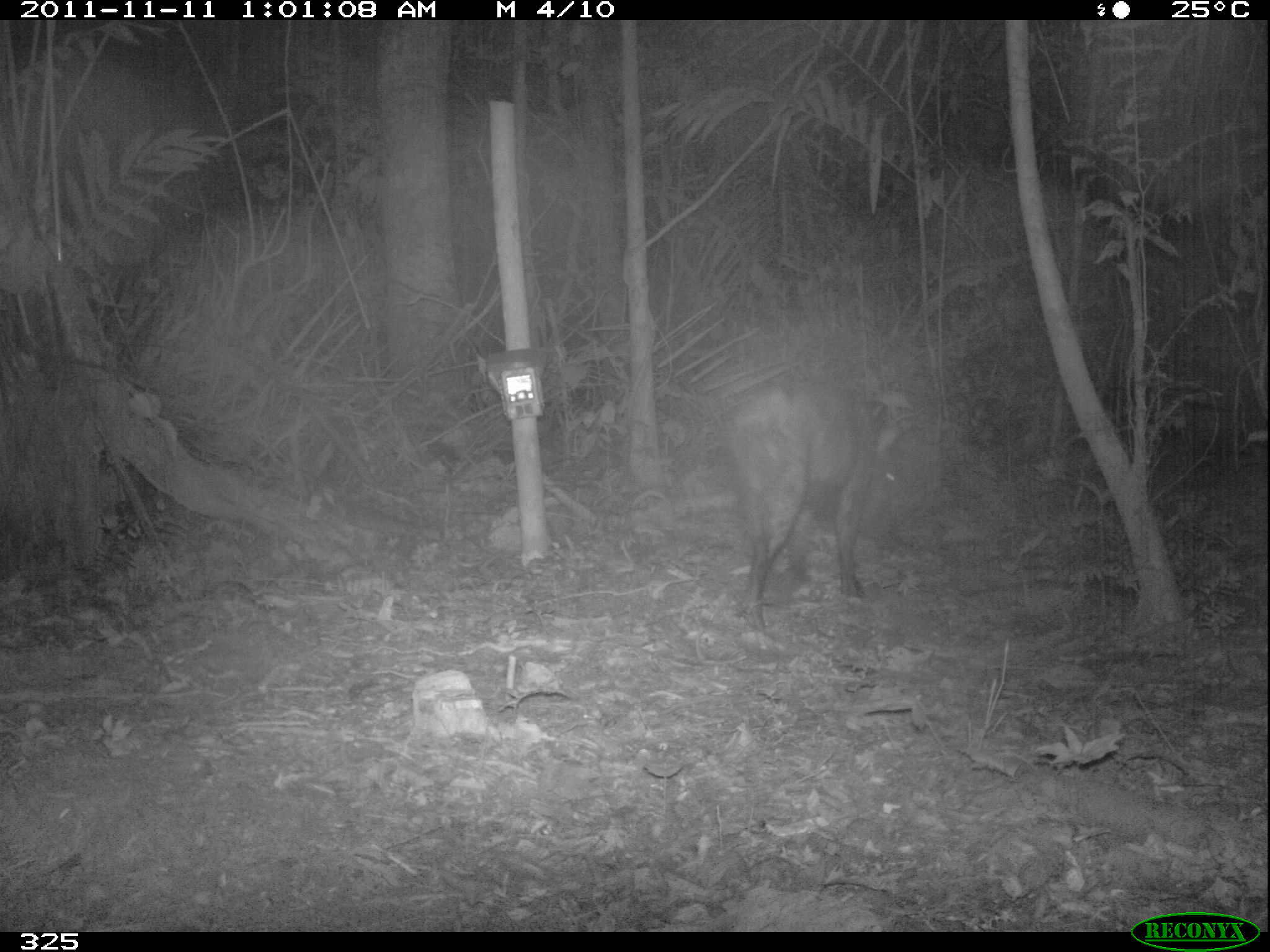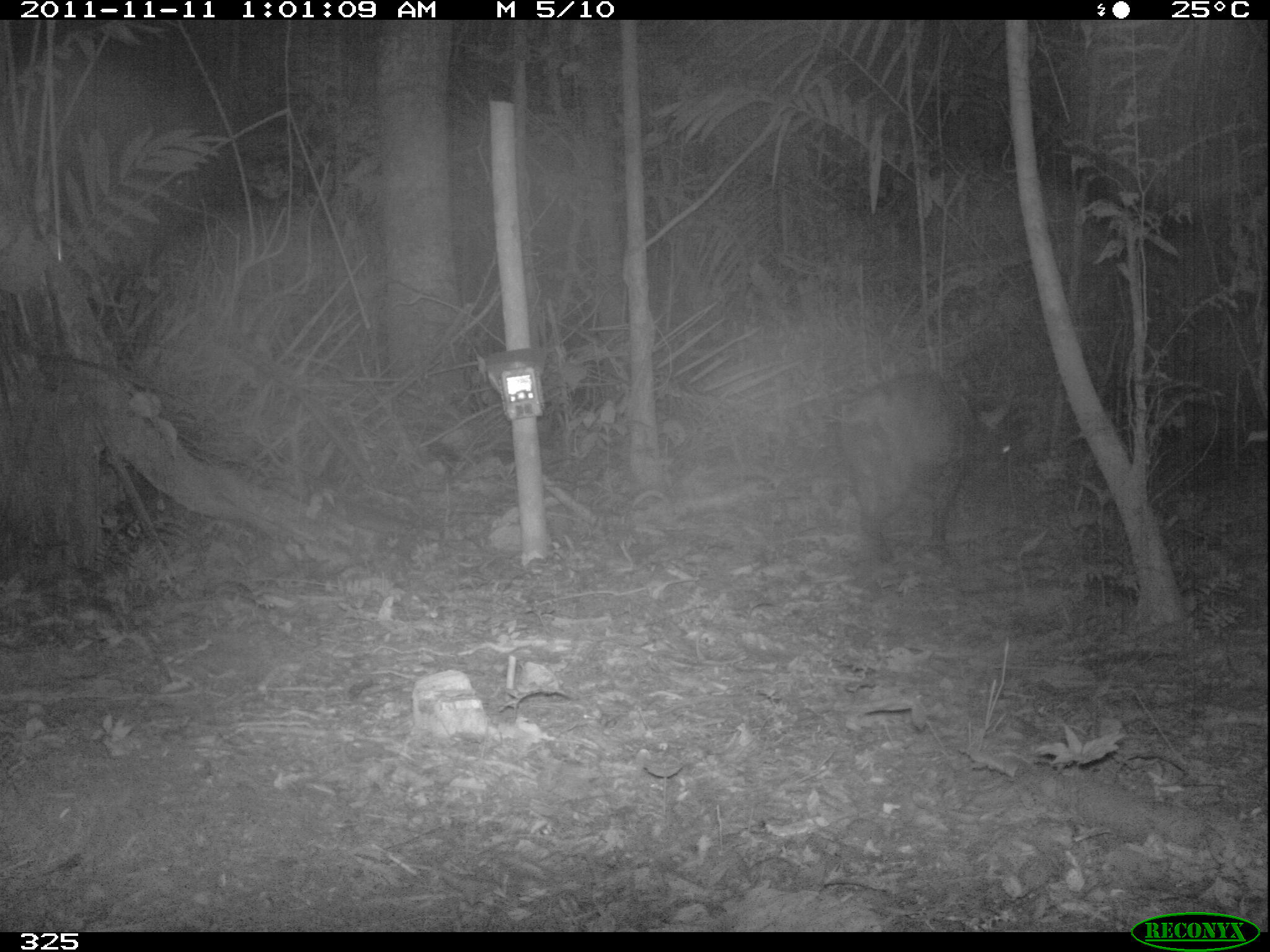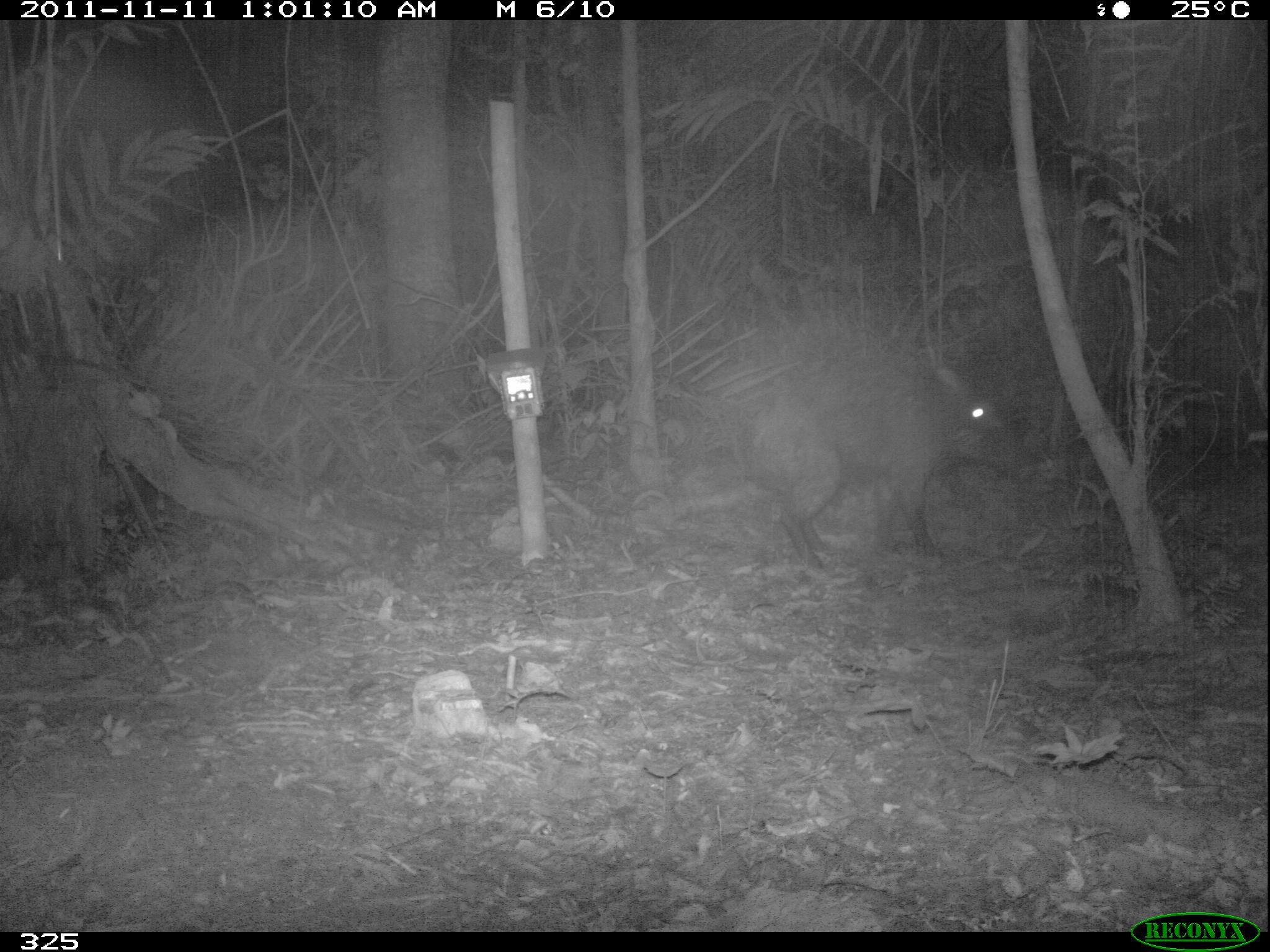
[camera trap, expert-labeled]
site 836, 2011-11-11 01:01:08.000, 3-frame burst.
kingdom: Animalia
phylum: Chordata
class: Mammalia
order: Artiodactyla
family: Tayassuidae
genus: Tayassu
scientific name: Tayassu pecari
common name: white-lipped peccary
Tayassu pecari (white-lipped peccary).